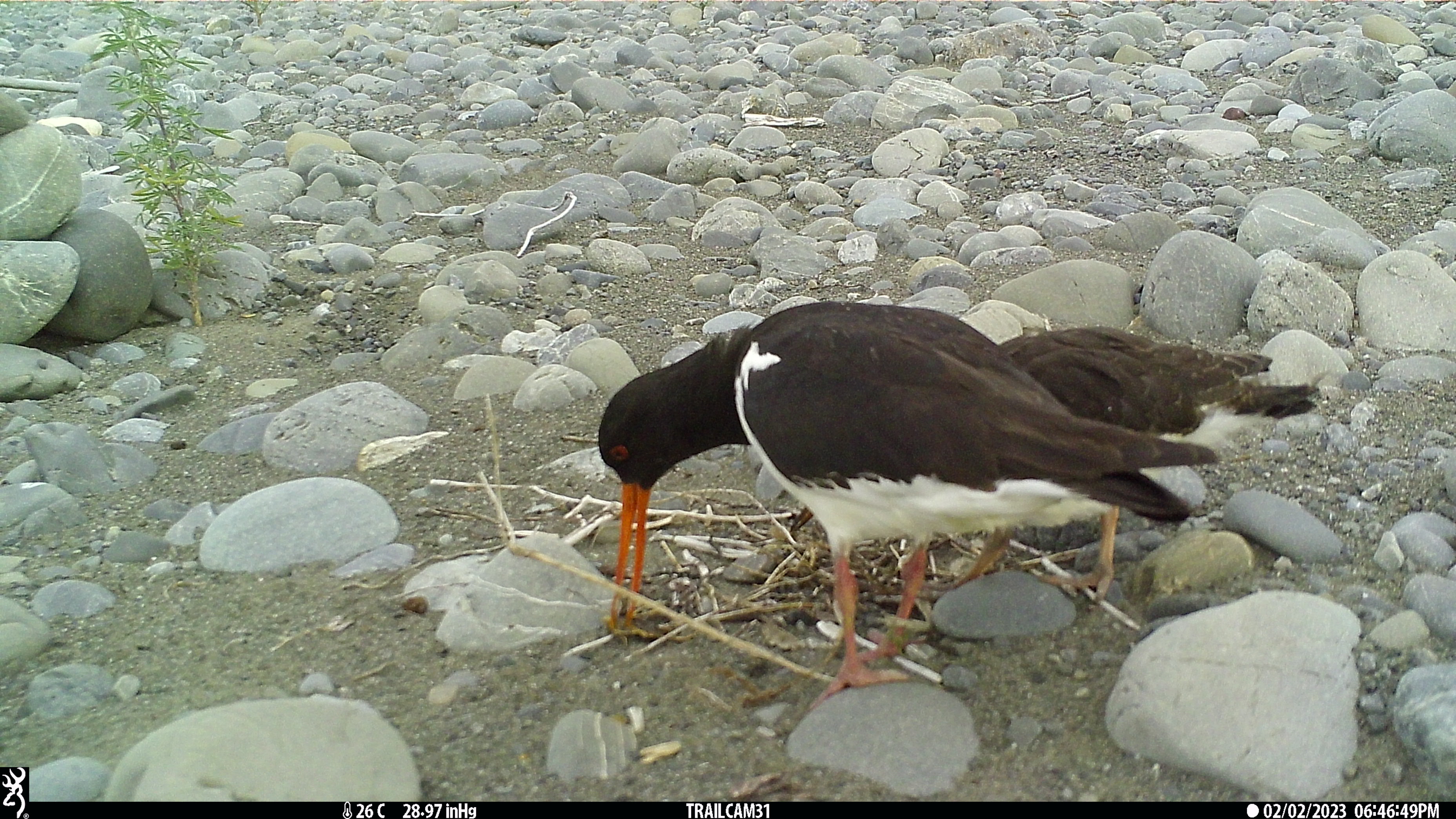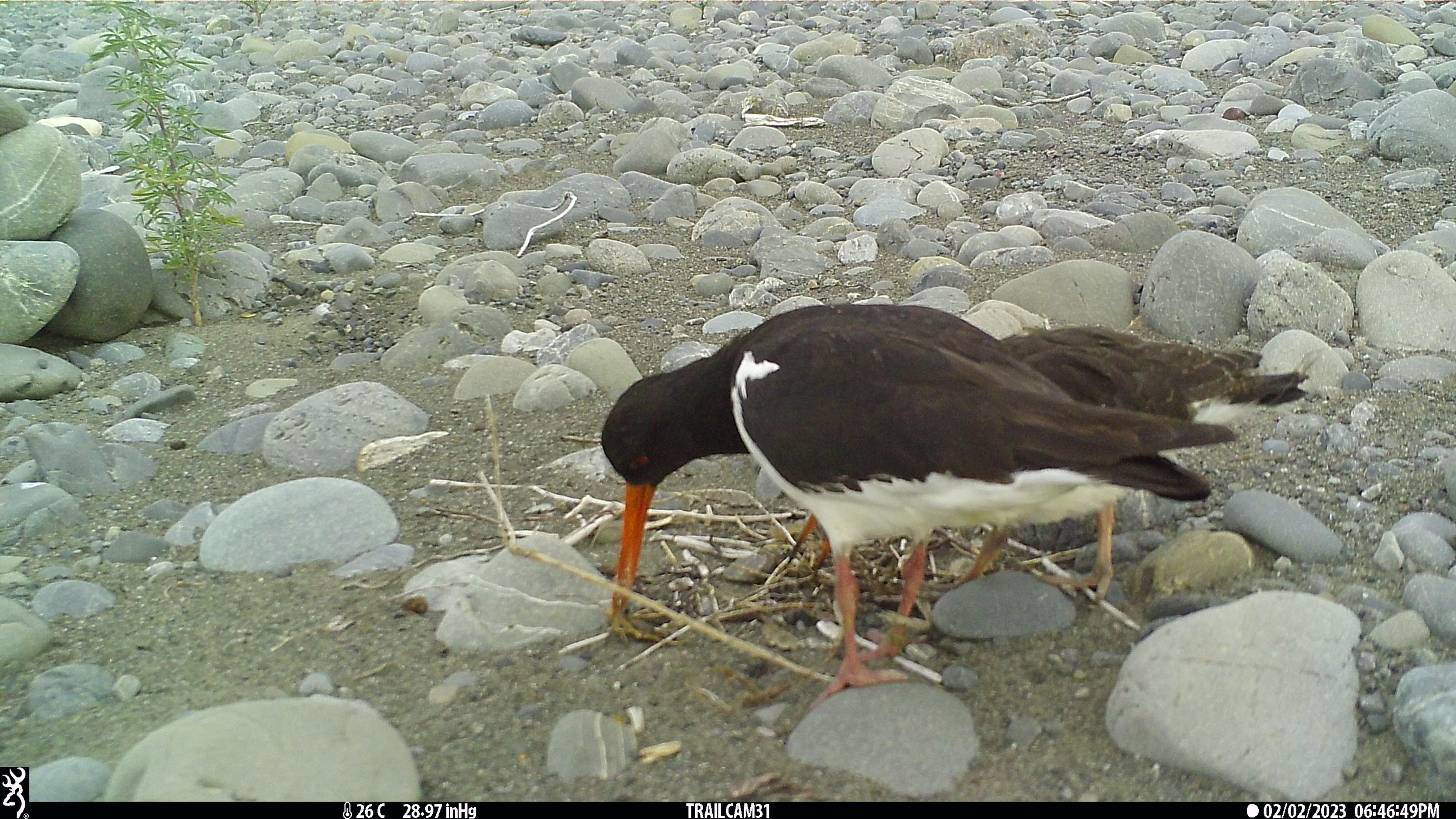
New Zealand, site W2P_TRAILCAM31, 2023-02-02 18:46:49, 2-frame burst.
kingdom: Animalia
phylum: Chordata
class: Aves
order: Charadriiformes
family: Haematopodidae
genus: Haematopus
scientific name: Haematopus unicolor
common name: variable oystercatcher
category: oystercatcher